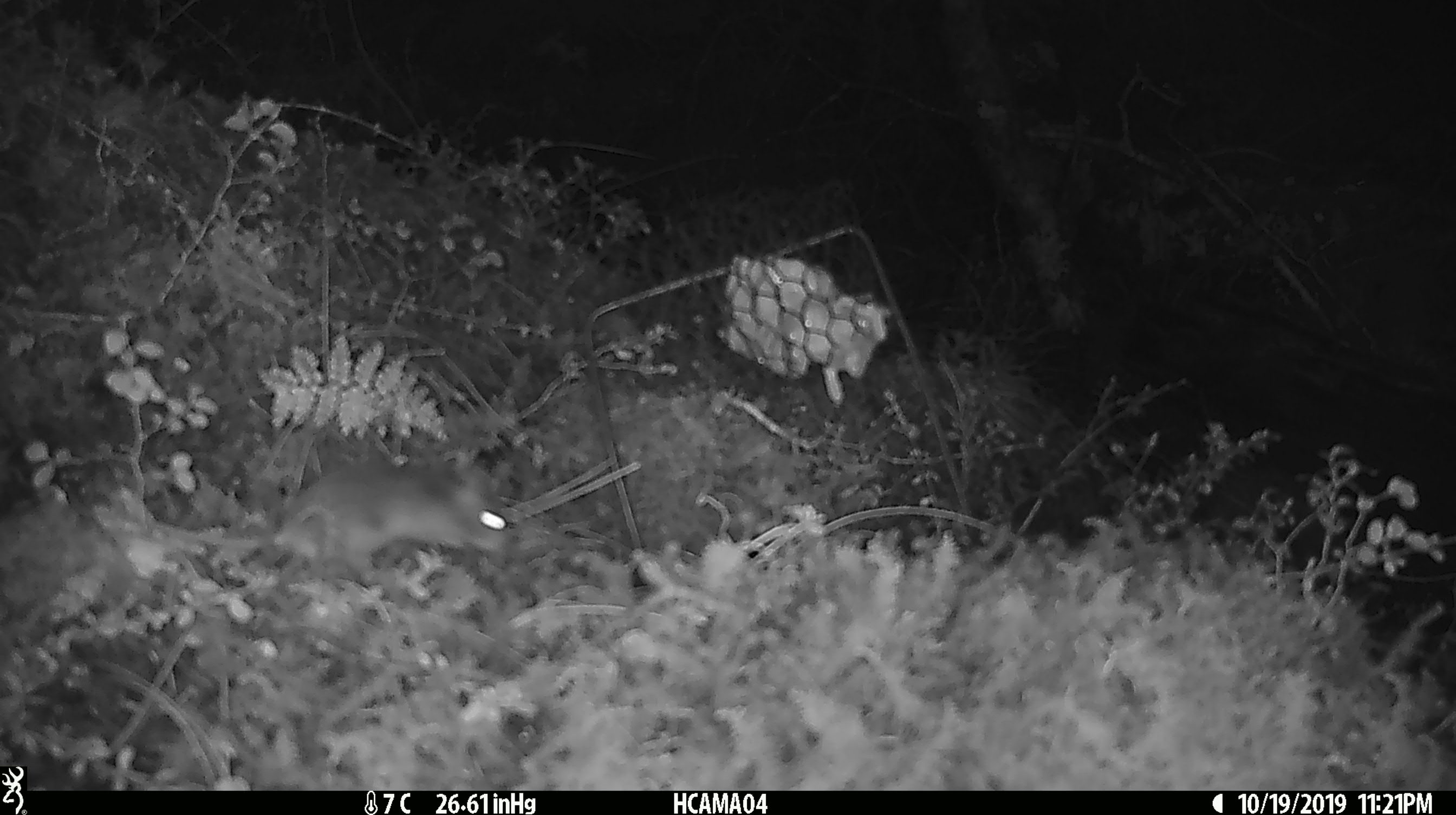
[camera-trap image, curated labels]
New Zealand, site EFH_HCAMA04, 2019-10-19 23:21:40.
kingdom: Animalia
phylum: Chordata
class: Mammalia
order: Rodentia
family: Muridae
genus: Mus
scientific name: Mus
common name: mouse